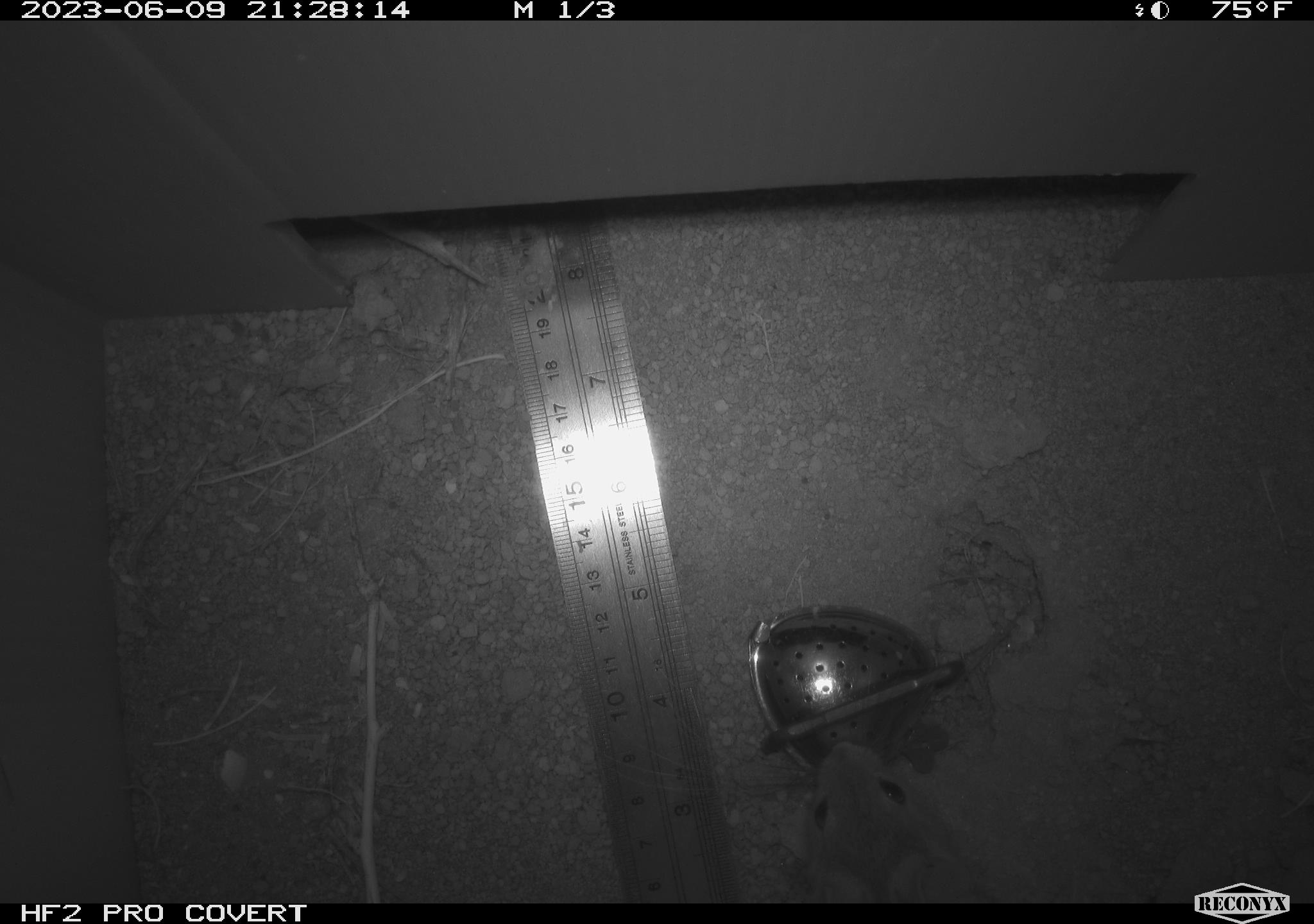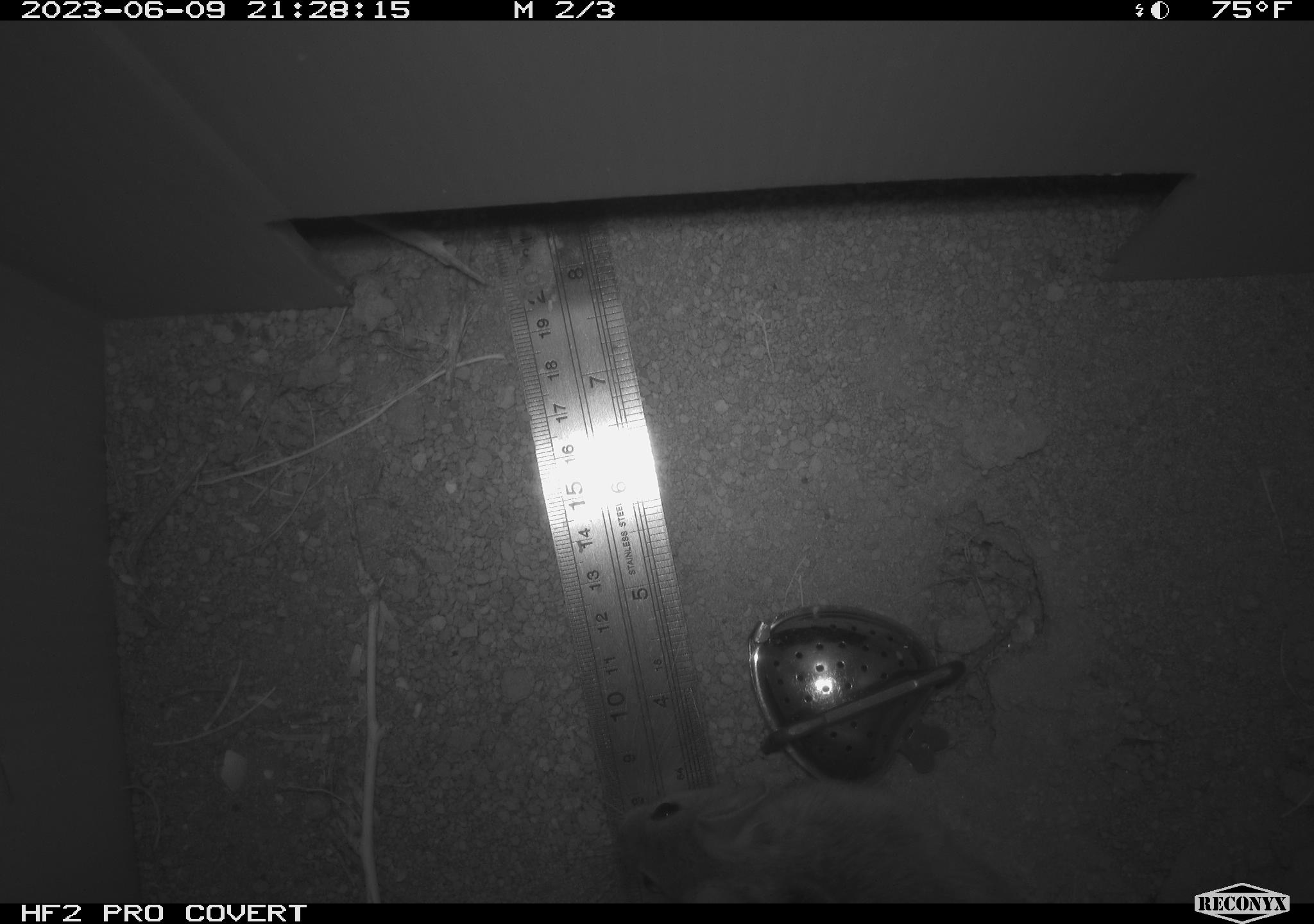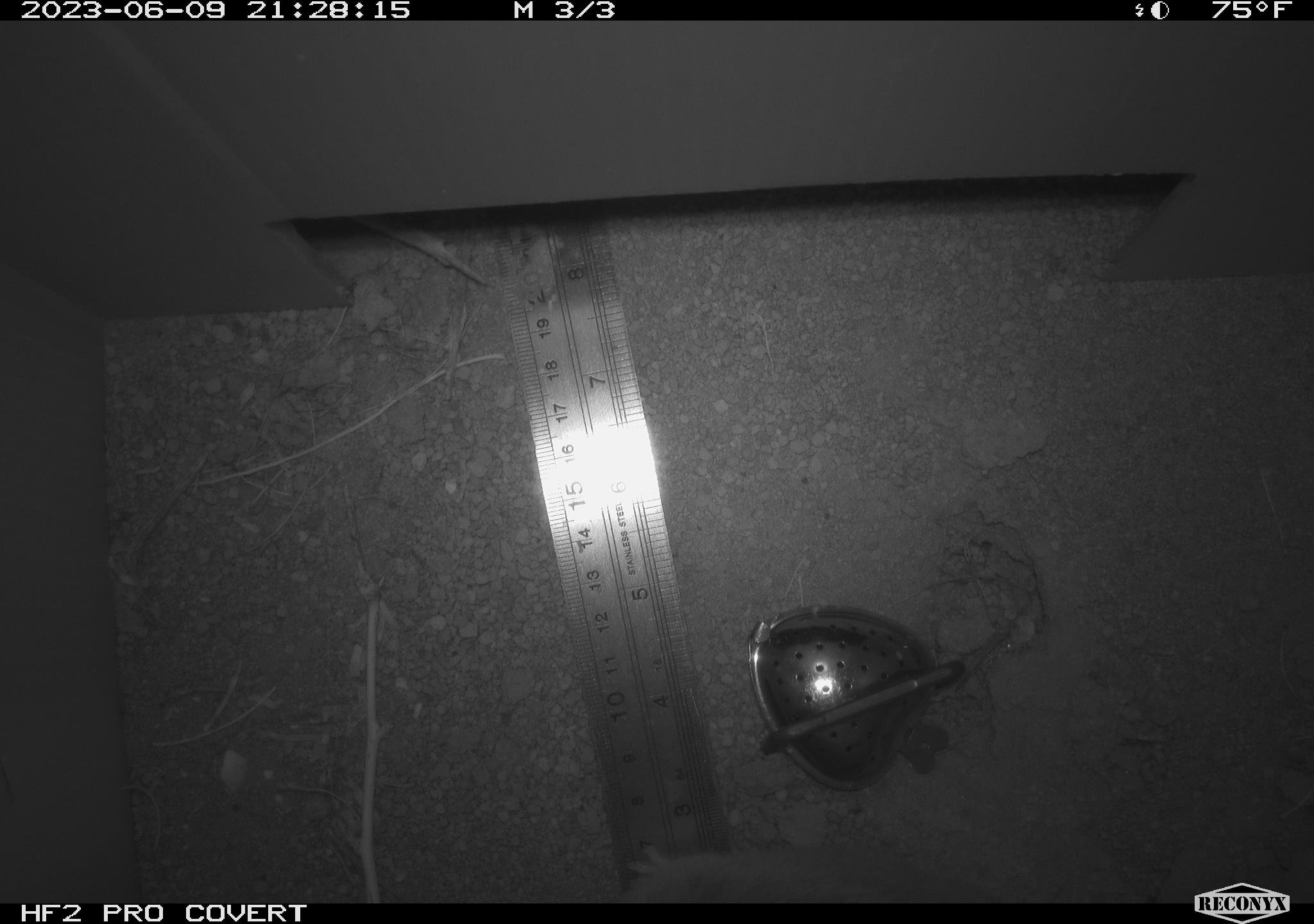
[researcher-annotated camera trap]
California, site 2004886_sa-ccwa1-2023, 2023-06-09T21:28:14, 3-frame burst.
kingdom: Animalia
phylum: Chordata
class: Mammalia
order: Rodentia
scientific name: Rodentia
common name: mouse species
Mouse species (Rodentia).